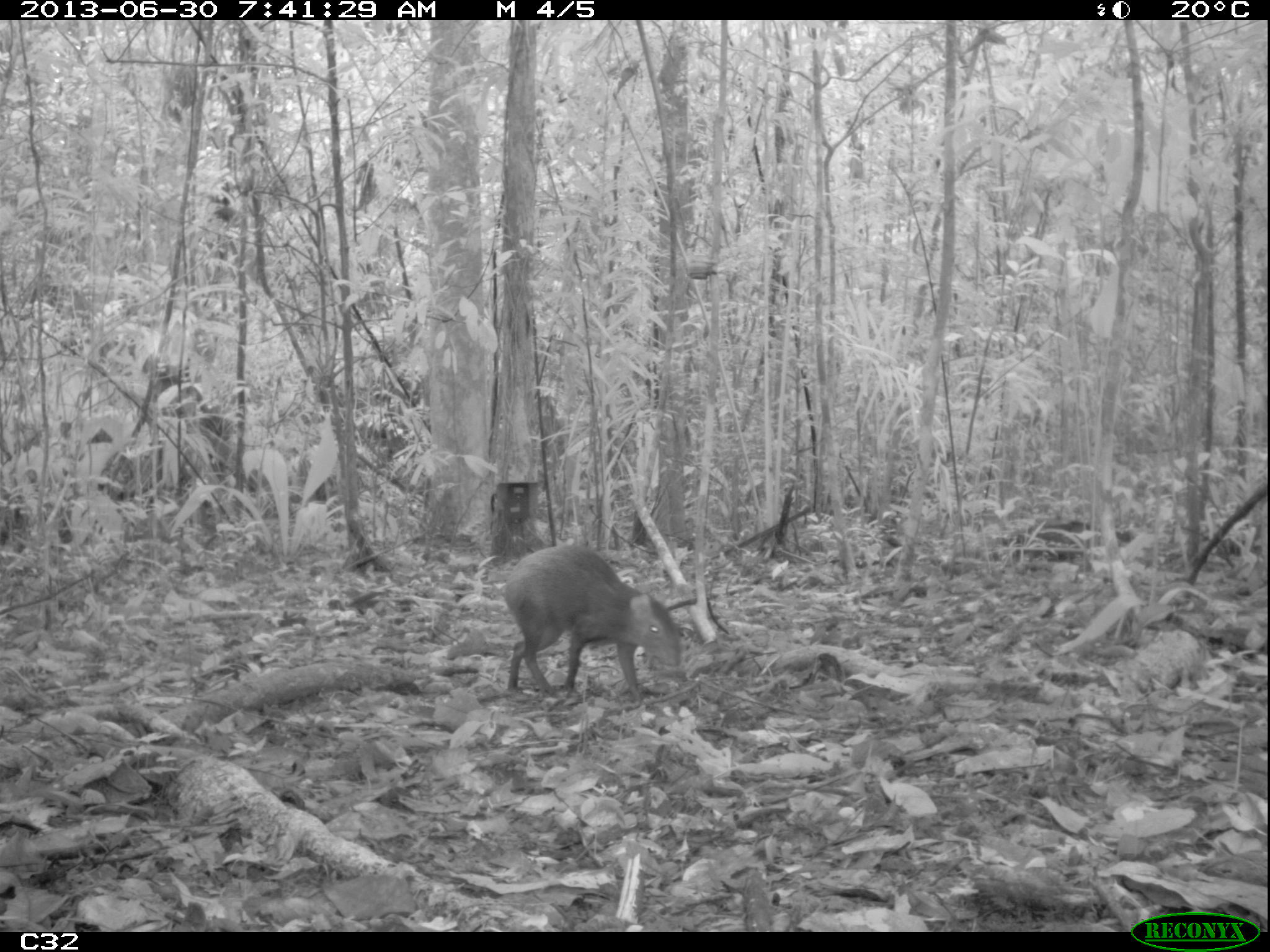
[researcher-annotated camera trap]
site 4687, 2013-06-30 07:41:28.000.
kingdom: Animalia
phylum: Chordata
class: Mammalia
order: Rodentia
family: Dasyproctidae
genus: Dasyprocta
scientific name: Dasyprocta leporina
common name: red-rumped agouti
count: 1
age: adult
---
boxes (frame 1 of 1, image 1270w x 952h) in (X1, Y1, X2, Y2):
dasyprocta leporina: (499, 544, 682, 697)